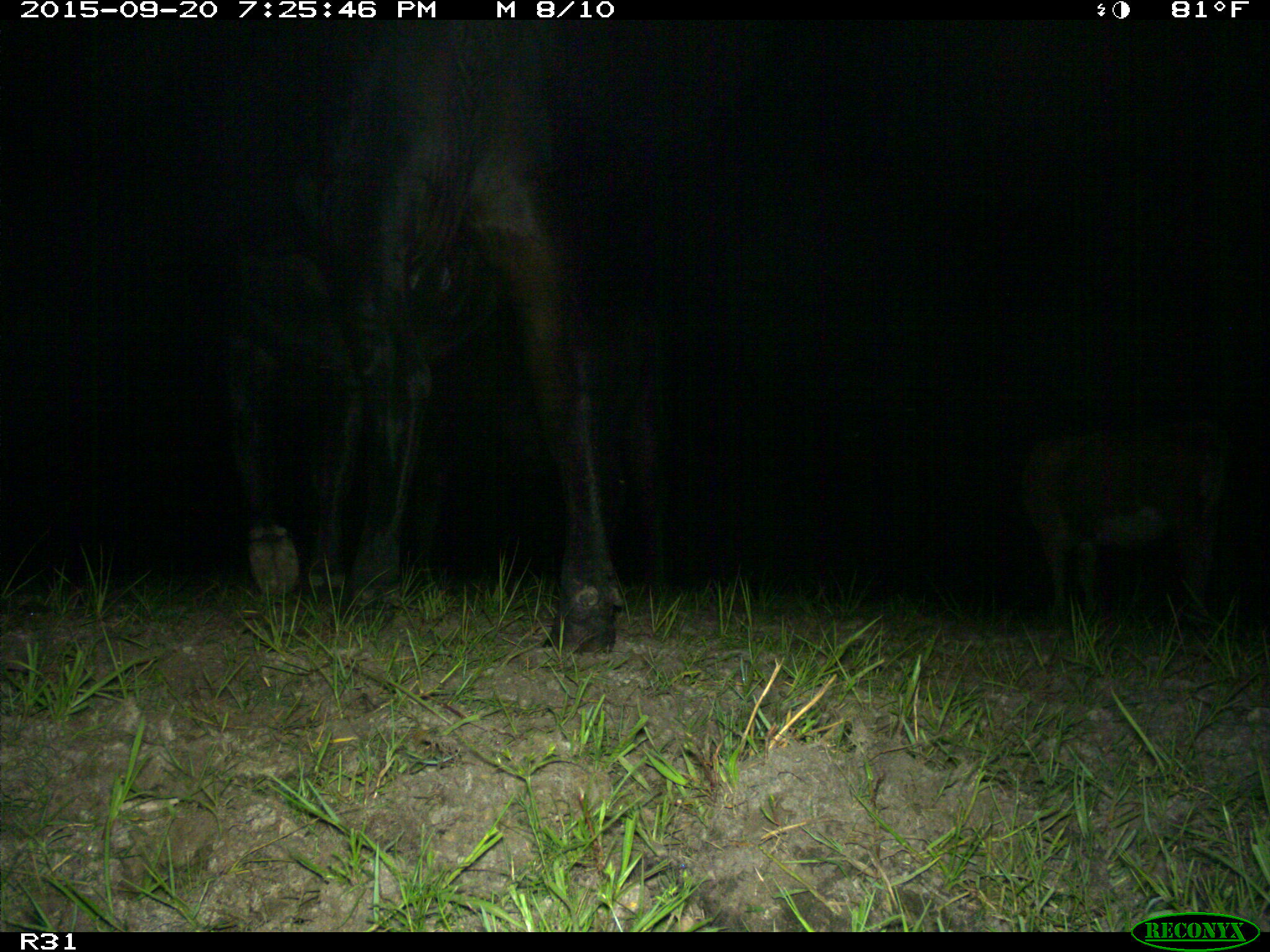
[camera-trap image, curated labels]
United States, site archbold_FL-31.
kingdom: Animalia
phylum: Chordata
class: Mammalia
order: Artiodactyla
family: Bovidae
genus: Bos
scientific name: Bos taurus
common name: domestic cow